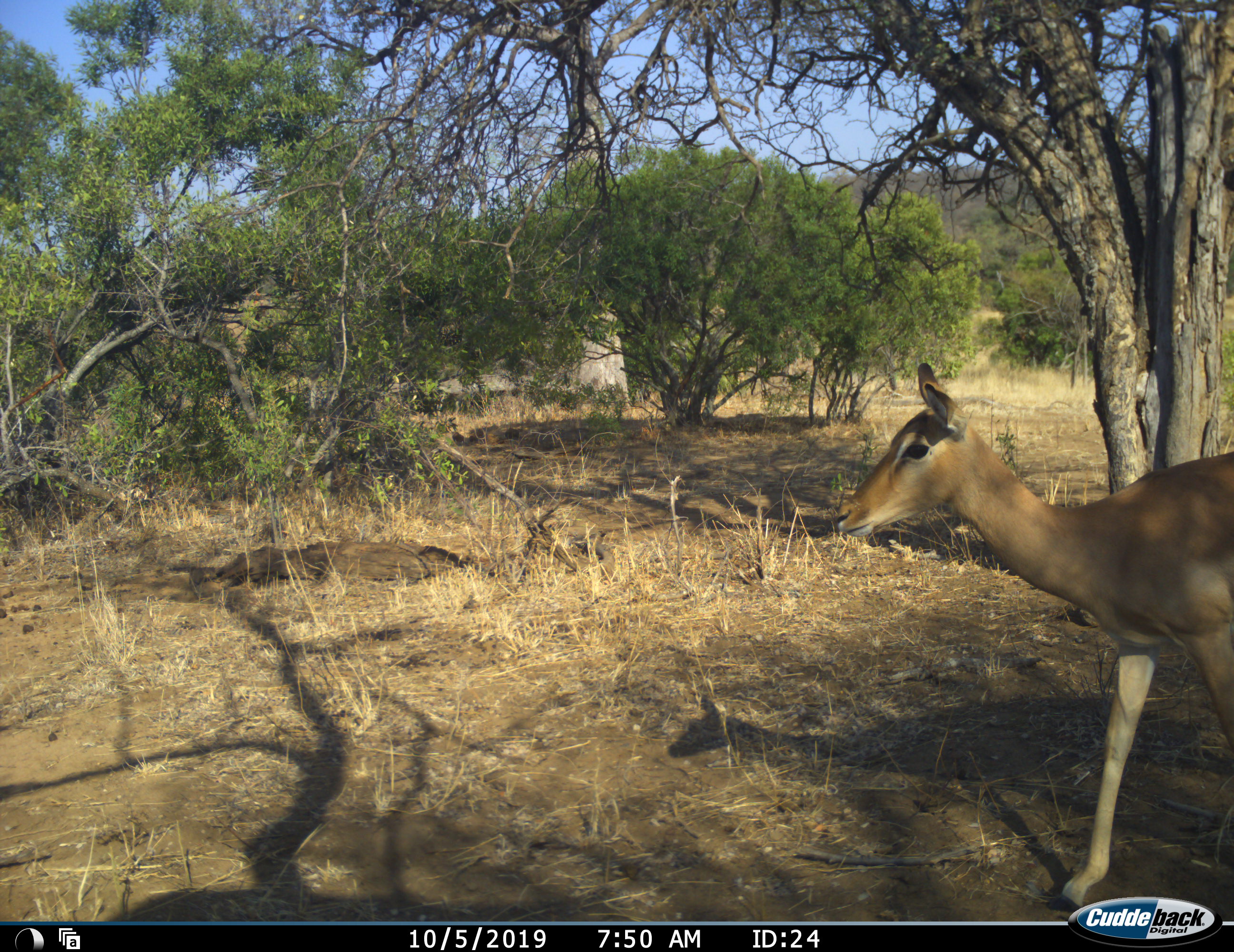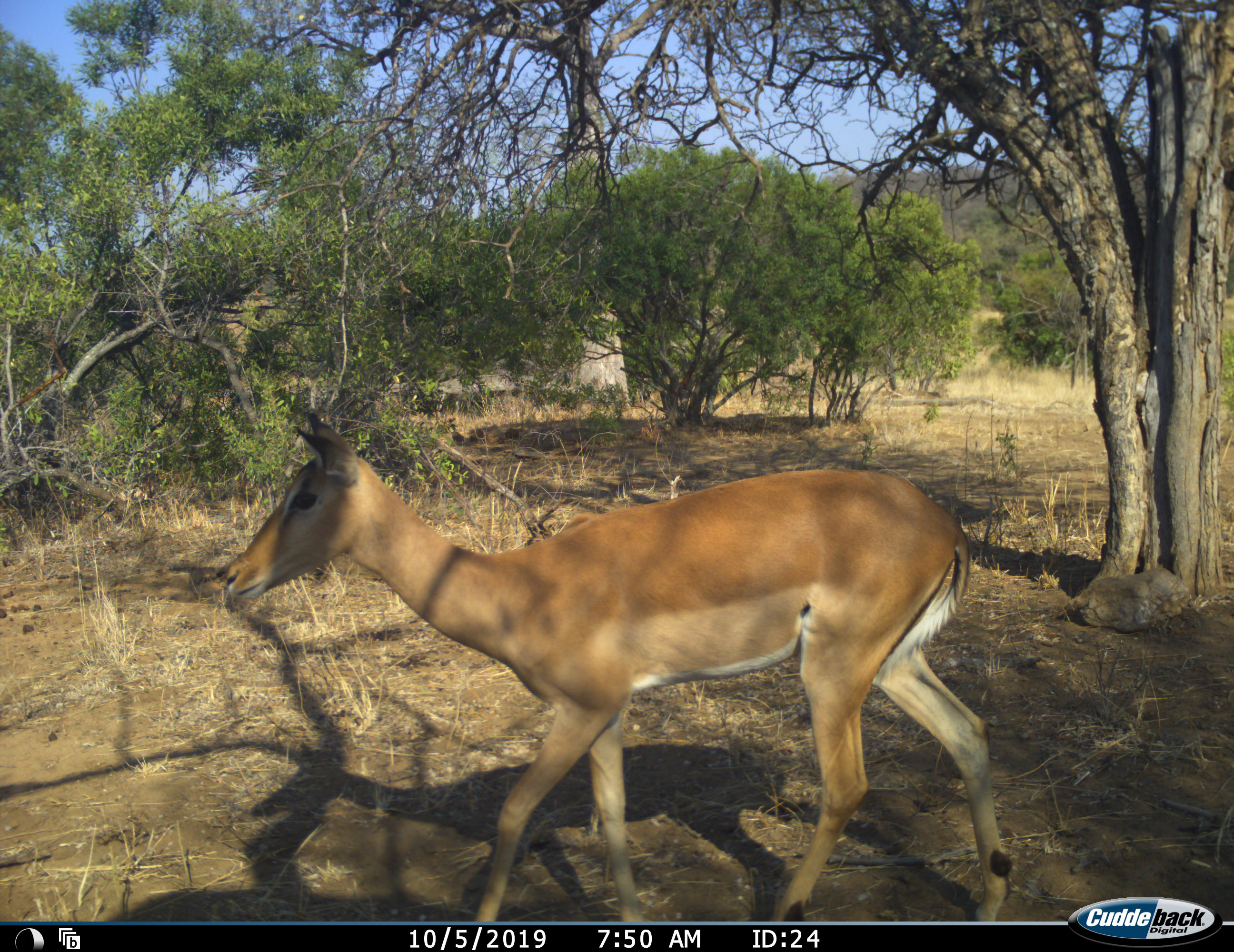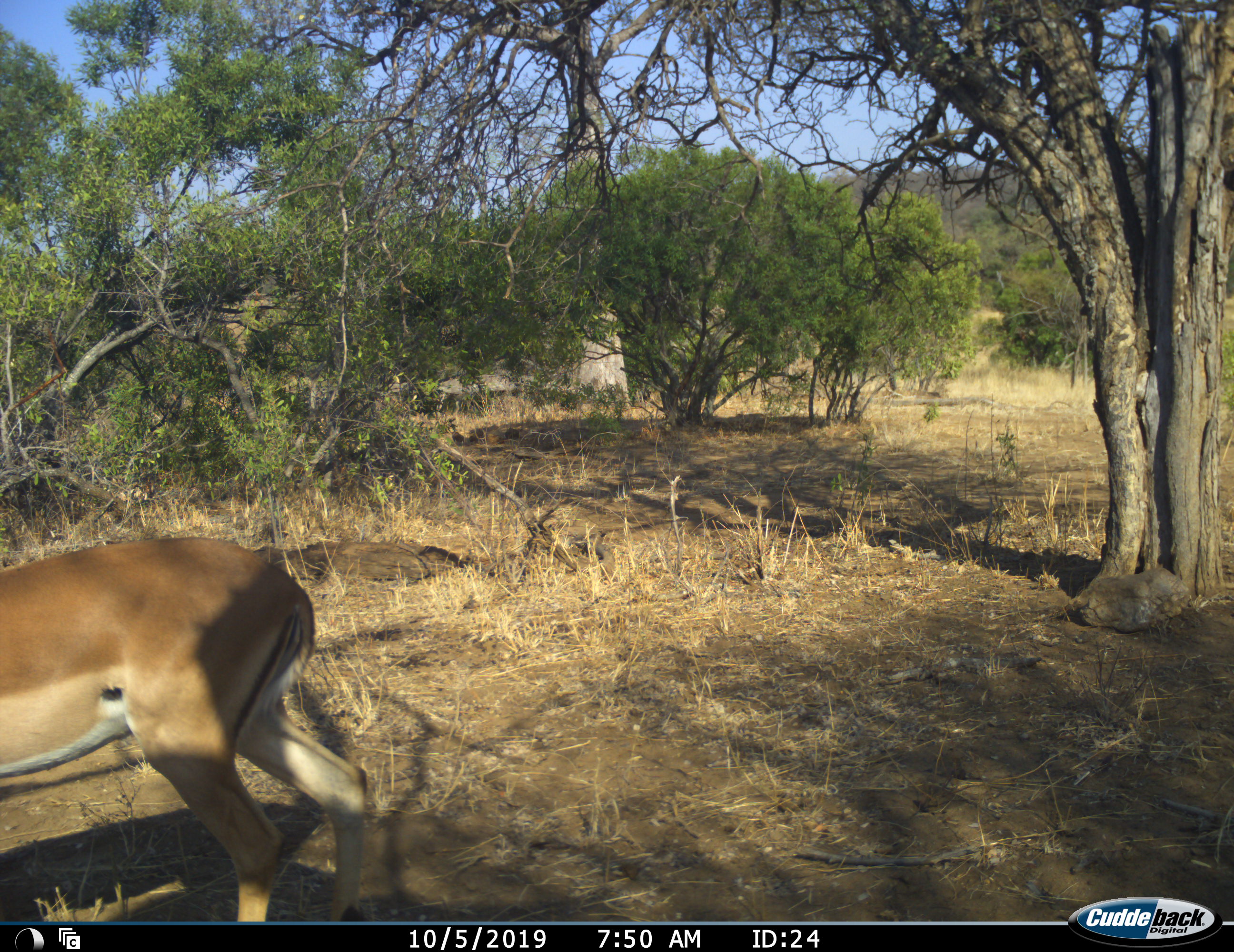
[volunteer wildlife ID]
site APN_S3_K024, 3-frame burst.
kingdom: Animalia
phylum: Chordata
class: Mammalia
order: Artiodactyla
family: Bovidae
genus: Aepyceros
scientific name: Aepyceros melampus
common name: impala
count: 1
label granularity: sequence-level